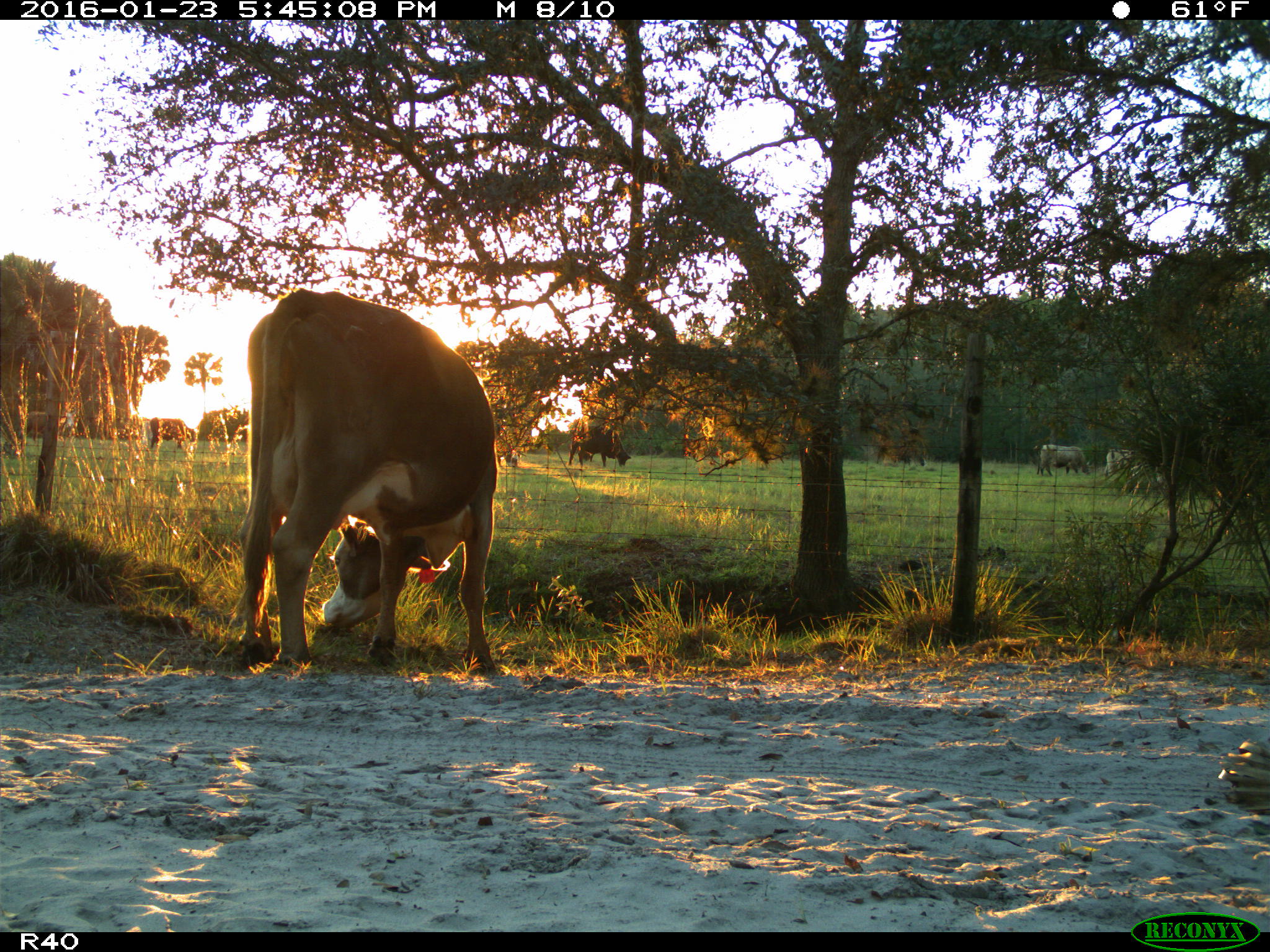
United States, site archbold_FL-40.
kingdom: Animalia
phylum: Chordata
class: Mammalia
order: Artiodactyla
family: Bovidae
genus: Bos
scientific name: Bos taurus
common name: domestic cow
Bos taurus (domestic cow).